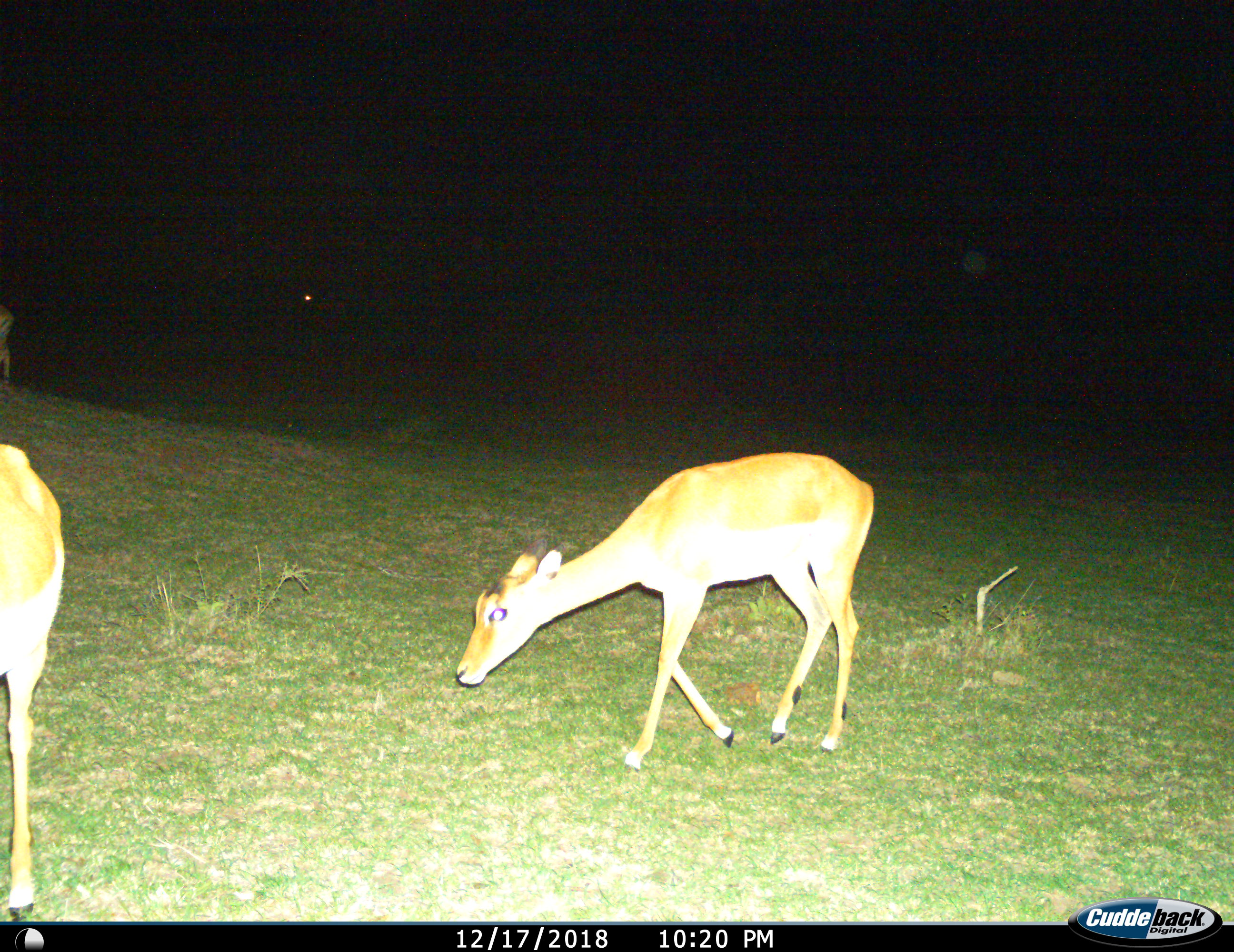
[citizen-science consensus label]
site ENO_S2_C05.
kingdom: Animalia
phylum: Chordata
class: Mammalia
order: Artiodactyla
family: Bovidae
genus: Aepyceros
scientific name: Aepyceros melampus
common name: impala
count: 2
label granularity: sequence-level